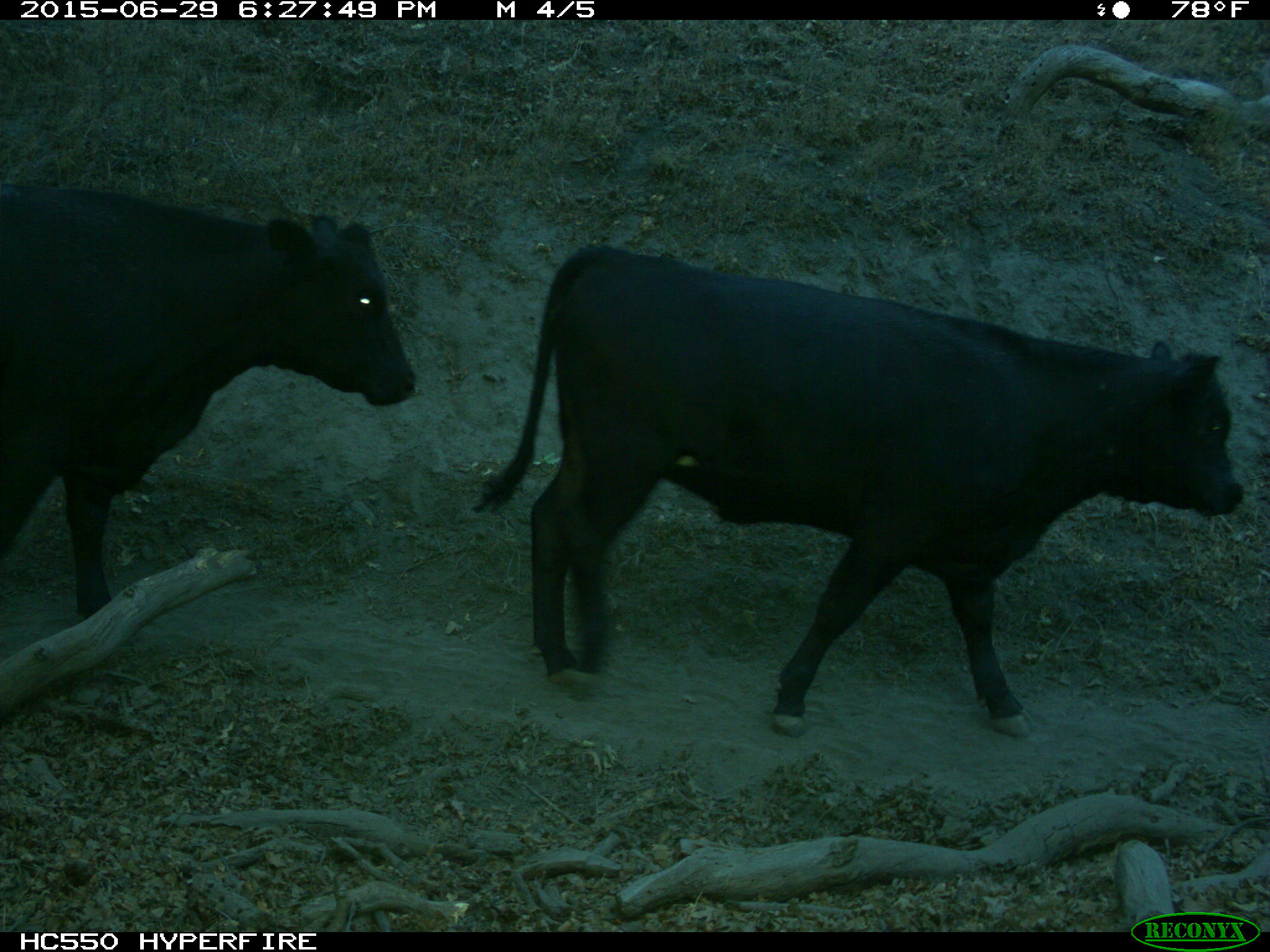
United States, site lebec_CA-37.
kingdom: Animalia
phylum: Chordata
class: Mammalia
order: Artiodactyla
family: Bovidae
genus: Bos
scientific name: Bos taurus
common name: domestic cow